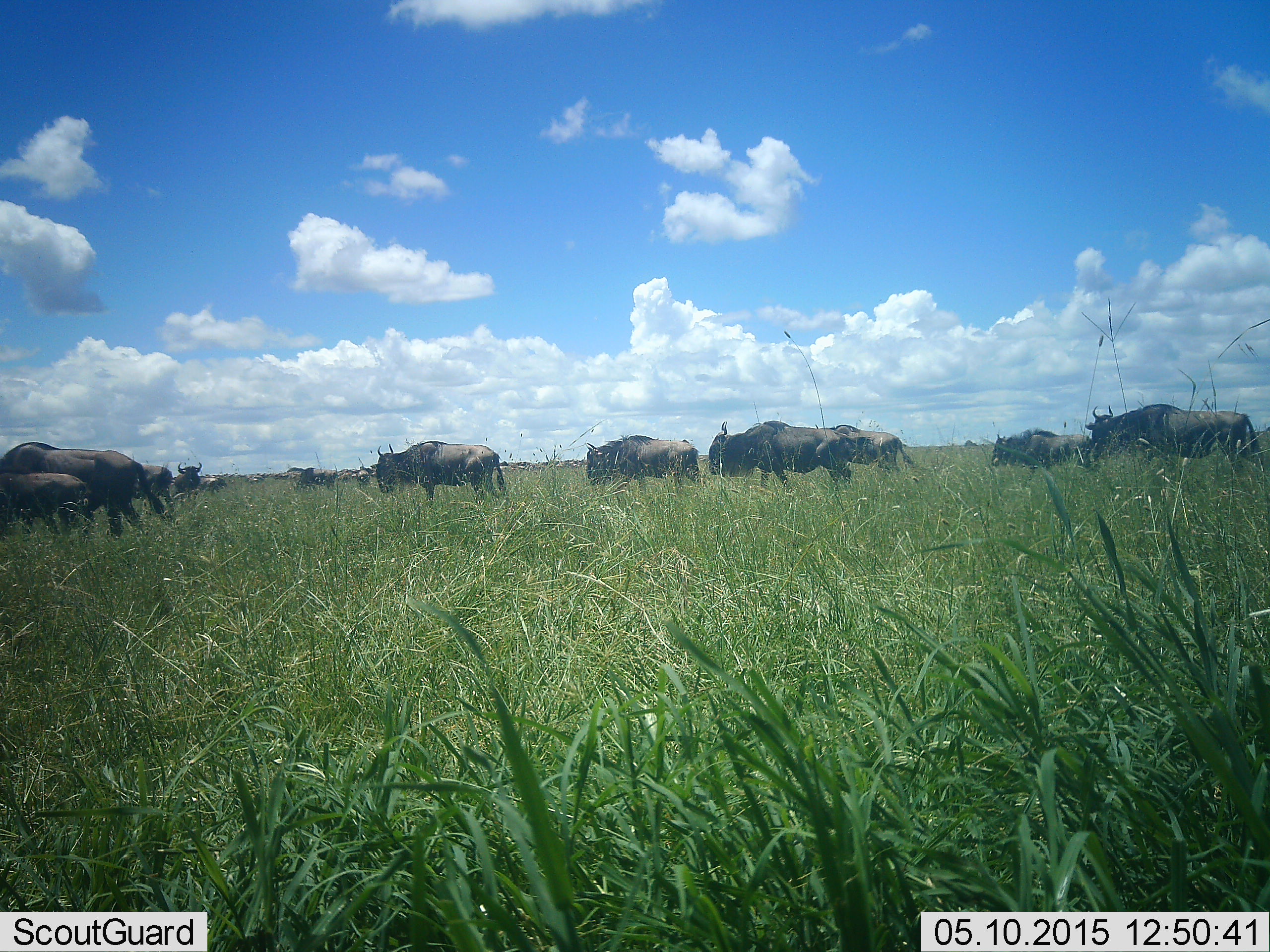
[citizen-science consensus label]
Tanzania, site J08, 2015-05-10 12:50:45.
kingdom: Animalia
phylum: Chordata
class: Mammalia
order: Artiodactyla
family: Bovidae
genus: Connochaetes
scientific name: Connochaetes taurinus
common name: blue wildebeest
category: wildebeest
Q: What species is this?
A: Wildebeest (blue wildebeest) (Connochaetes taurinus).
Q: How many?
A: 11-50.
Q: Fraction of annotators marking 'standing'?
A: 40%.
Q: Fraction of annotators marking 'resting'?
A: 10%.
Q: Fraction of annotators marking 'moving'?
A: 80%.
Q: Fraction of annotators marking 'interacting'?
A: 0%.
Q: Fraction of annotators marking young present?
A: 60%.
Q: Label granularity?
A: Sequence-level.